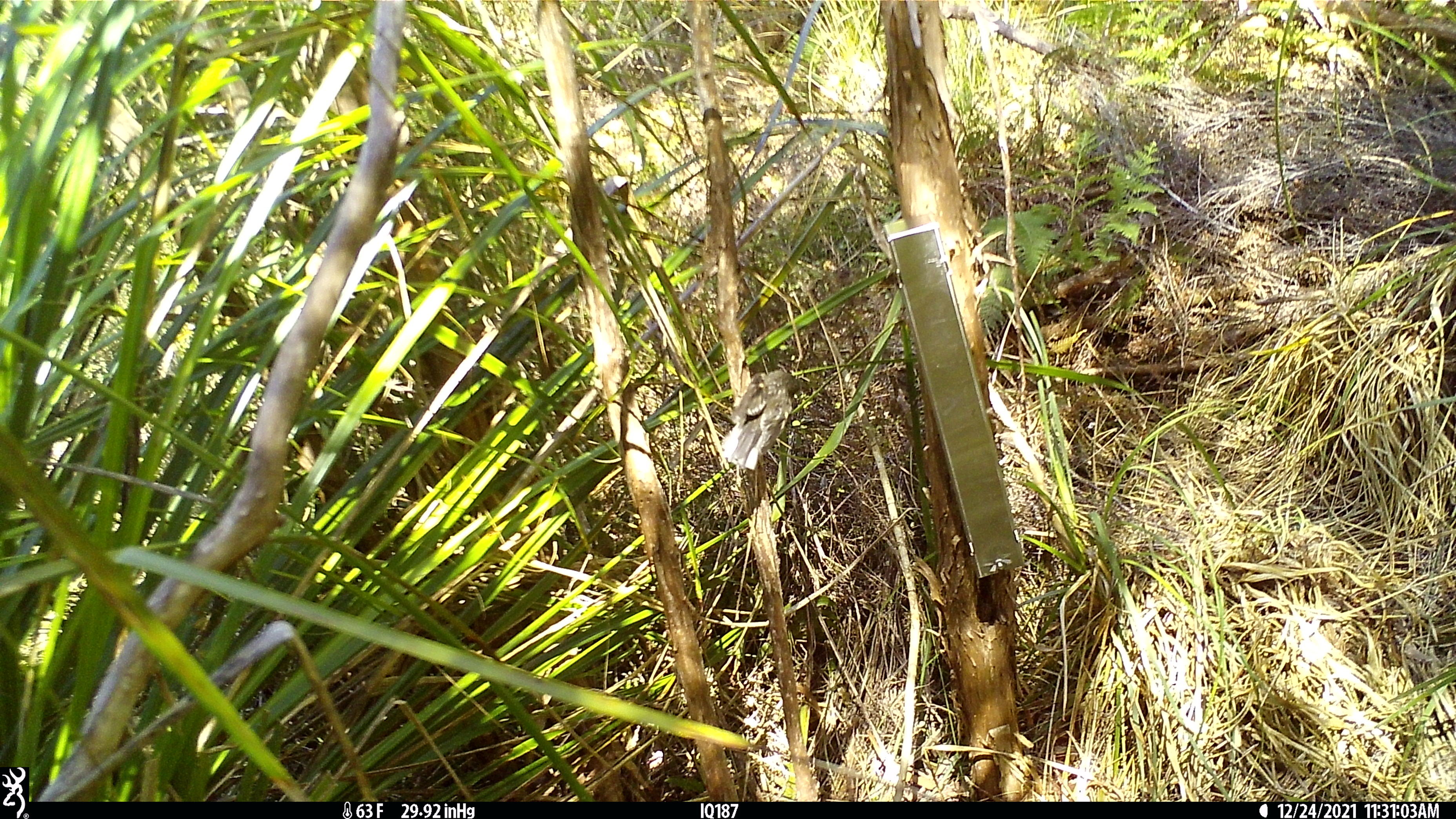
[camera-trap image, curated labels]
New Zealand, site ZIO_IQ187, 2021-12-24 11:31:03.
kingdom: Animalia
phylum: Chordata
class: Aves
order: Passeriformes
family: Petroicidae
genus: Petroica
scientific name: Petroica australis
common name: new zealand robin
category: robin